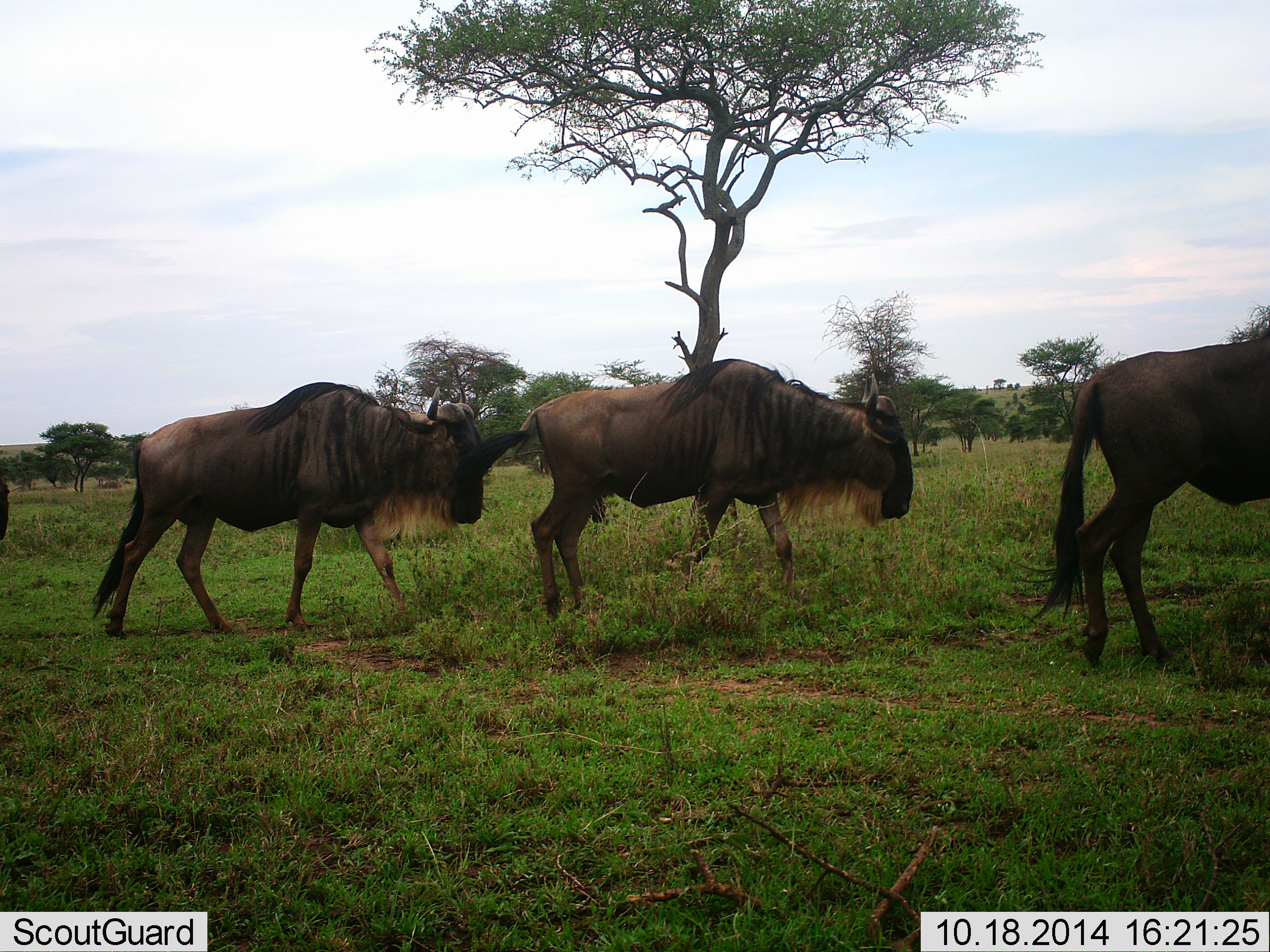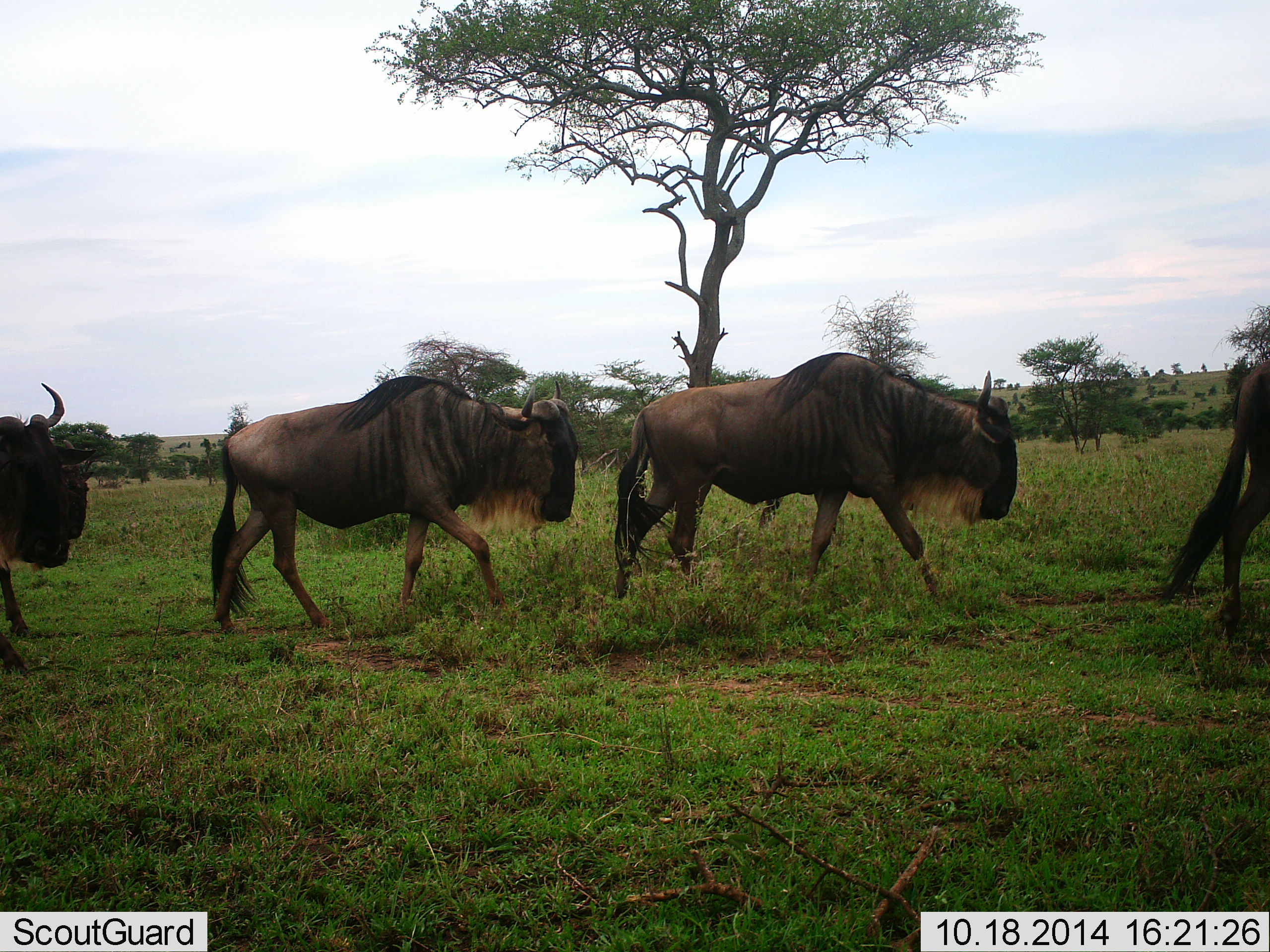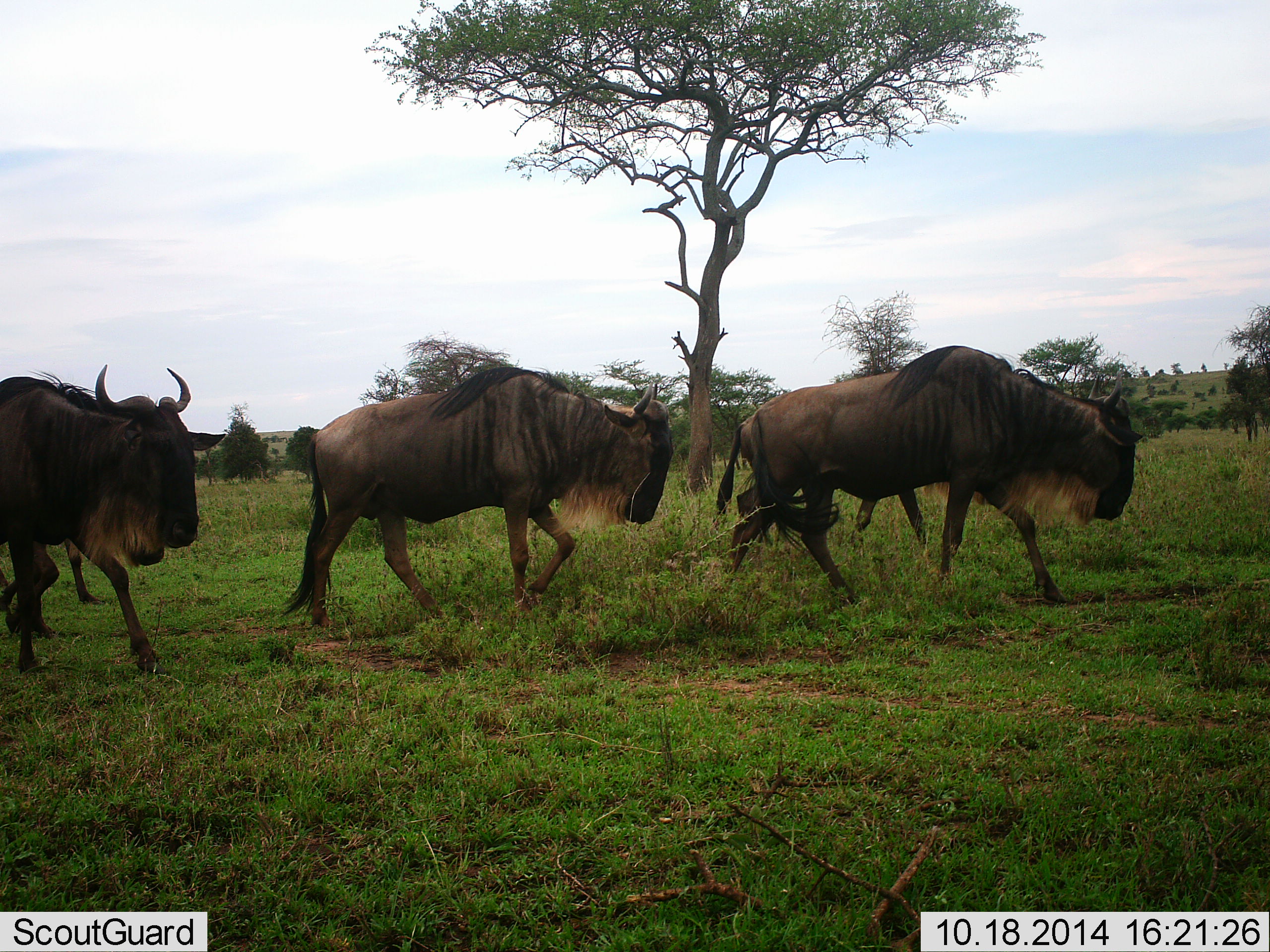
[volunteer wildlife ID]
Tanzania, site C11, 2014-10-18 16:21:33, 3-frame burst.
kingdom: Animalia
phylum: Chordata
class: Mammalia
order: Artiodactyla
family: Bovidae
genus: Connochaetes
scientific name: Connochaetes taurinus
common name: blue wildebeest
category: wildebeest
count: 4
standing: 0%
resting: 0%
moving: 100%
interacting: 0%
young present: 10%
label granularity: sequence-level